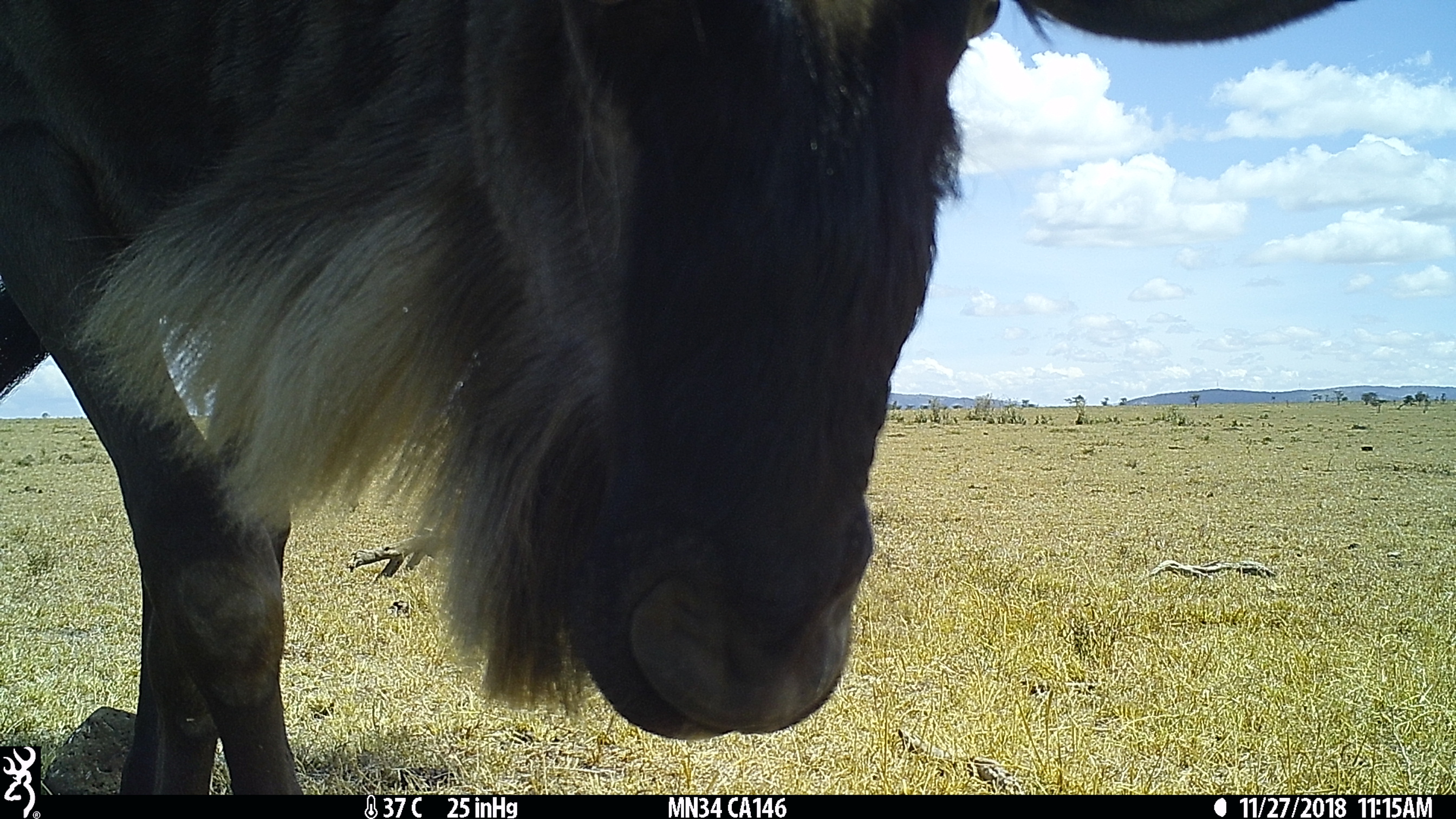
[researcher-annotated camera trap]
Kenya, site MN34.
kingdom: Animalia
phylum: Chordata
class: Mammalia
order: Artiodactyla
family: Bovidae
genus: Connochaetes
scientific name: Connochaetes taurinus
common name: blue wildebeest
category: wildebeest